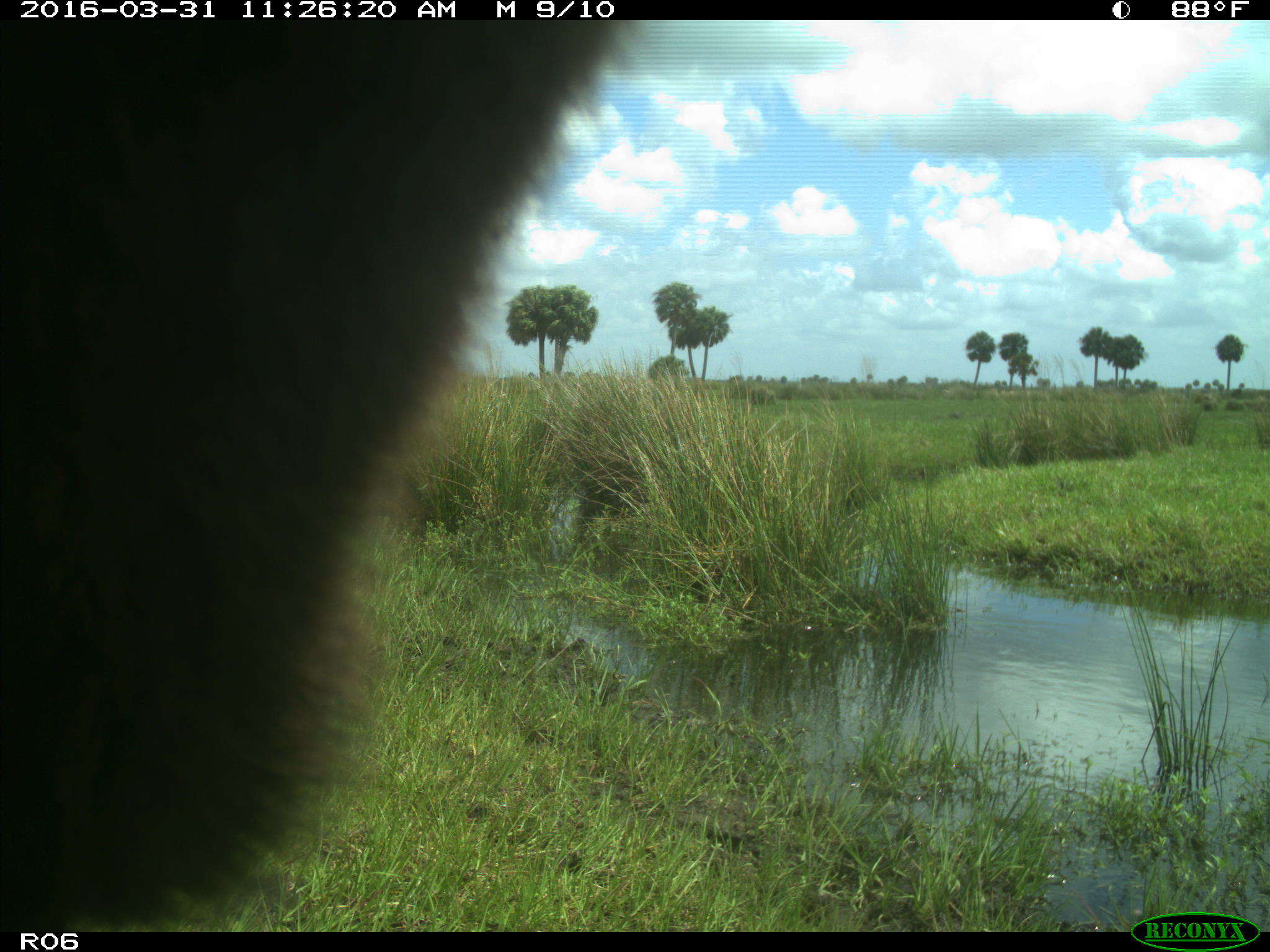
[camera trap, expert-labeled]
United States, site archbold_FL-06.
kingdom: Animalia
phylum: Chordata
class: Mammalia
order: Artiodactyla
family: Bovidae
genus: Bos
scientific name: Bos taurus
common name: domestic cow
Bos taurus (domestic cow).